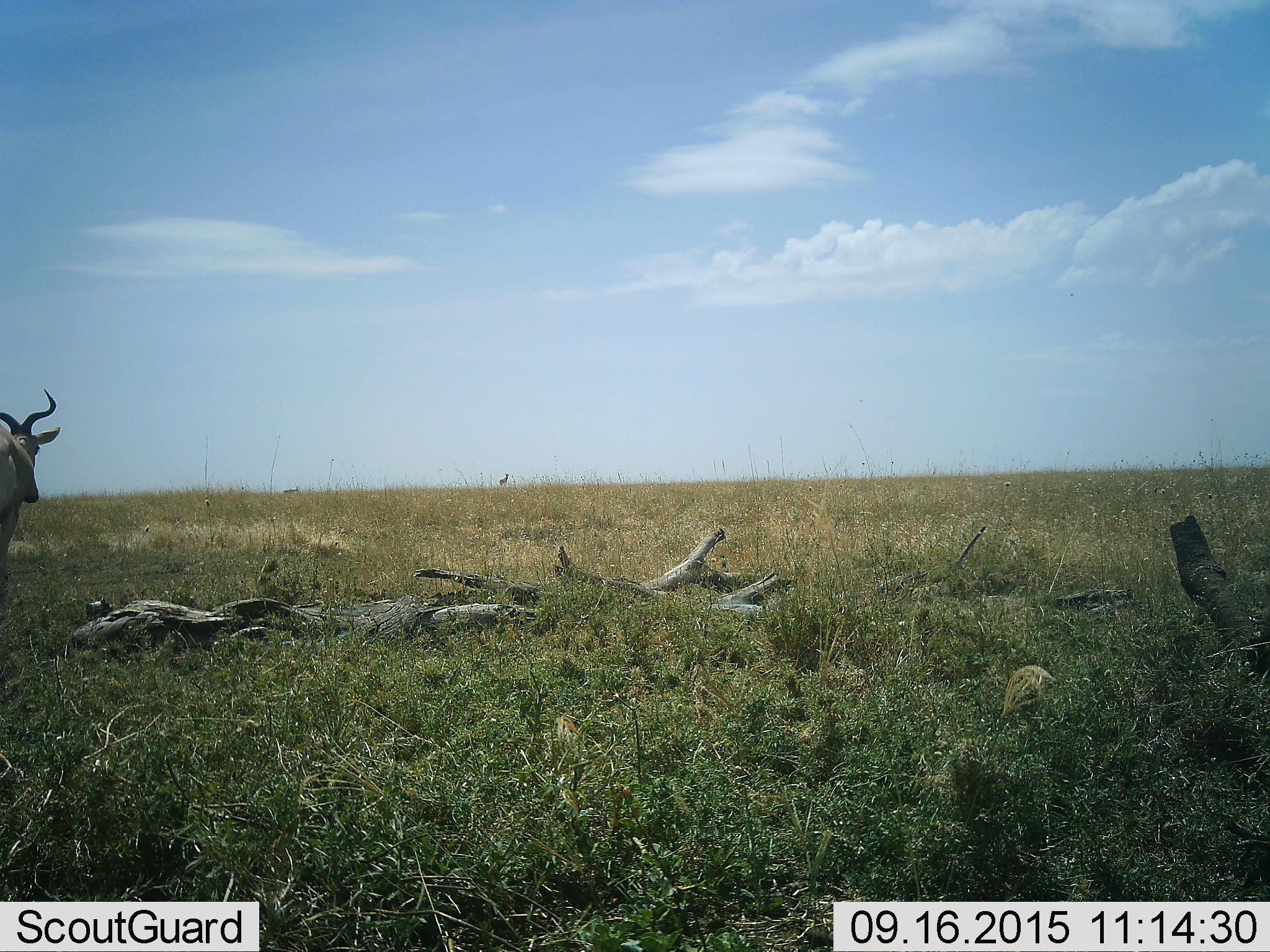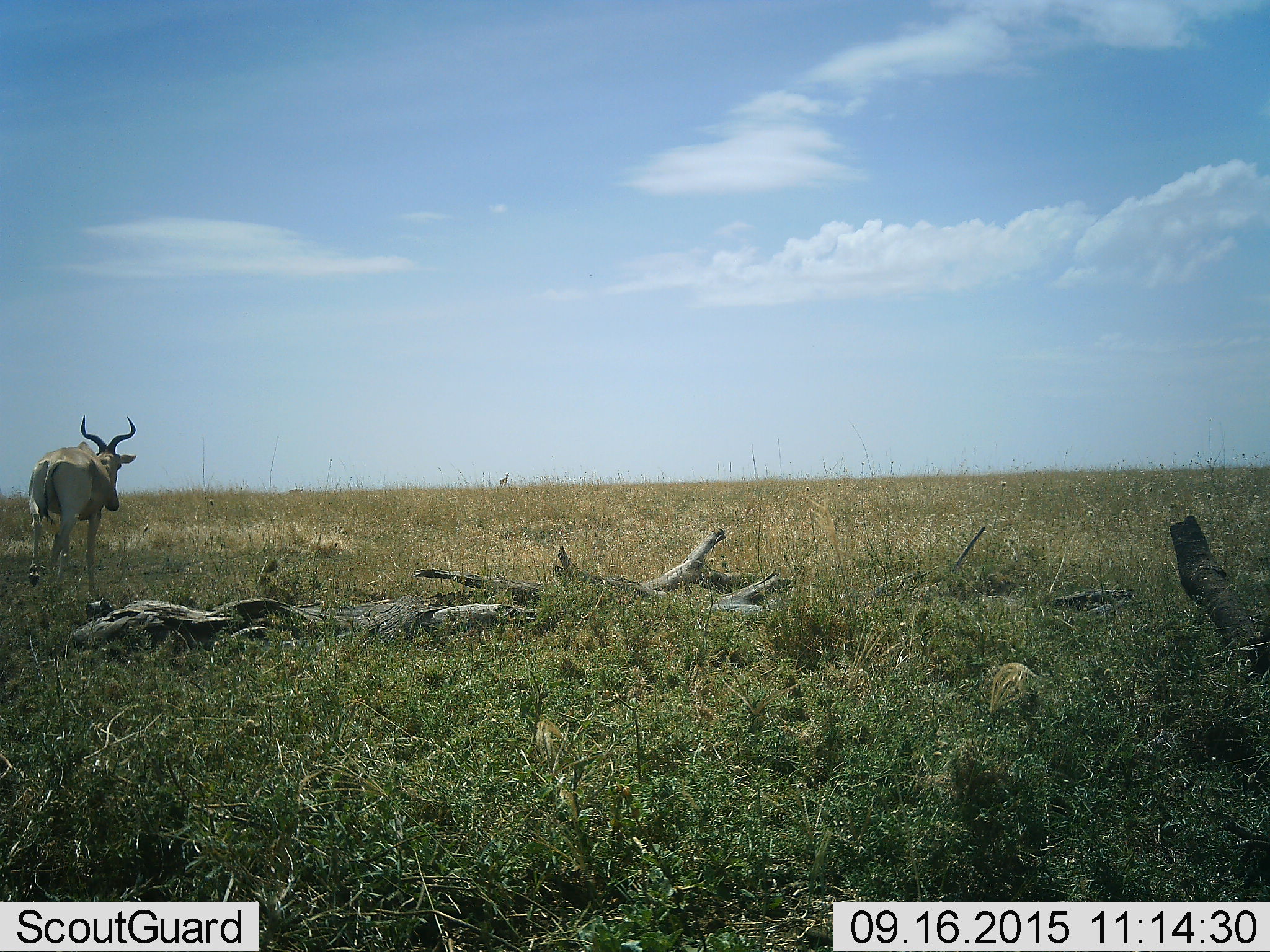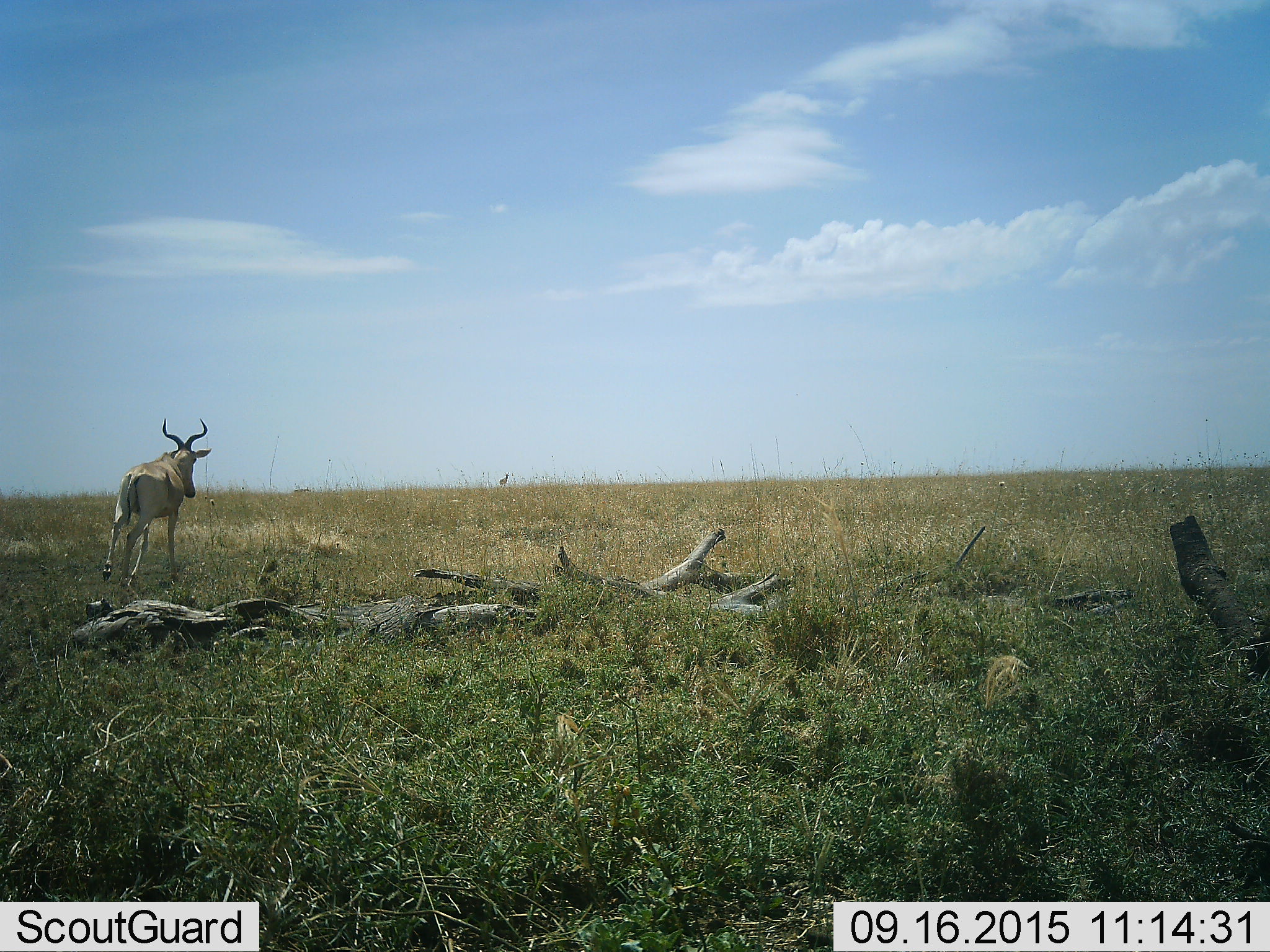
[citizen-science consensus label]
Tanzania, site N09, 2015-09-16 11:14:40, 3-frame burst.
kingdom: Animalia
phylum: Chordata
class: Mammalia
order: Artiodactyla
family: Bovidae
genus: Alcelaphus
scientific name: Alcelaphus buselaphus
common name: hartebeest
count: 3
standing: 80%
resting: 0%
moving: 100%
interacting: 0%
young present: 0%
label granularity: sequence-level